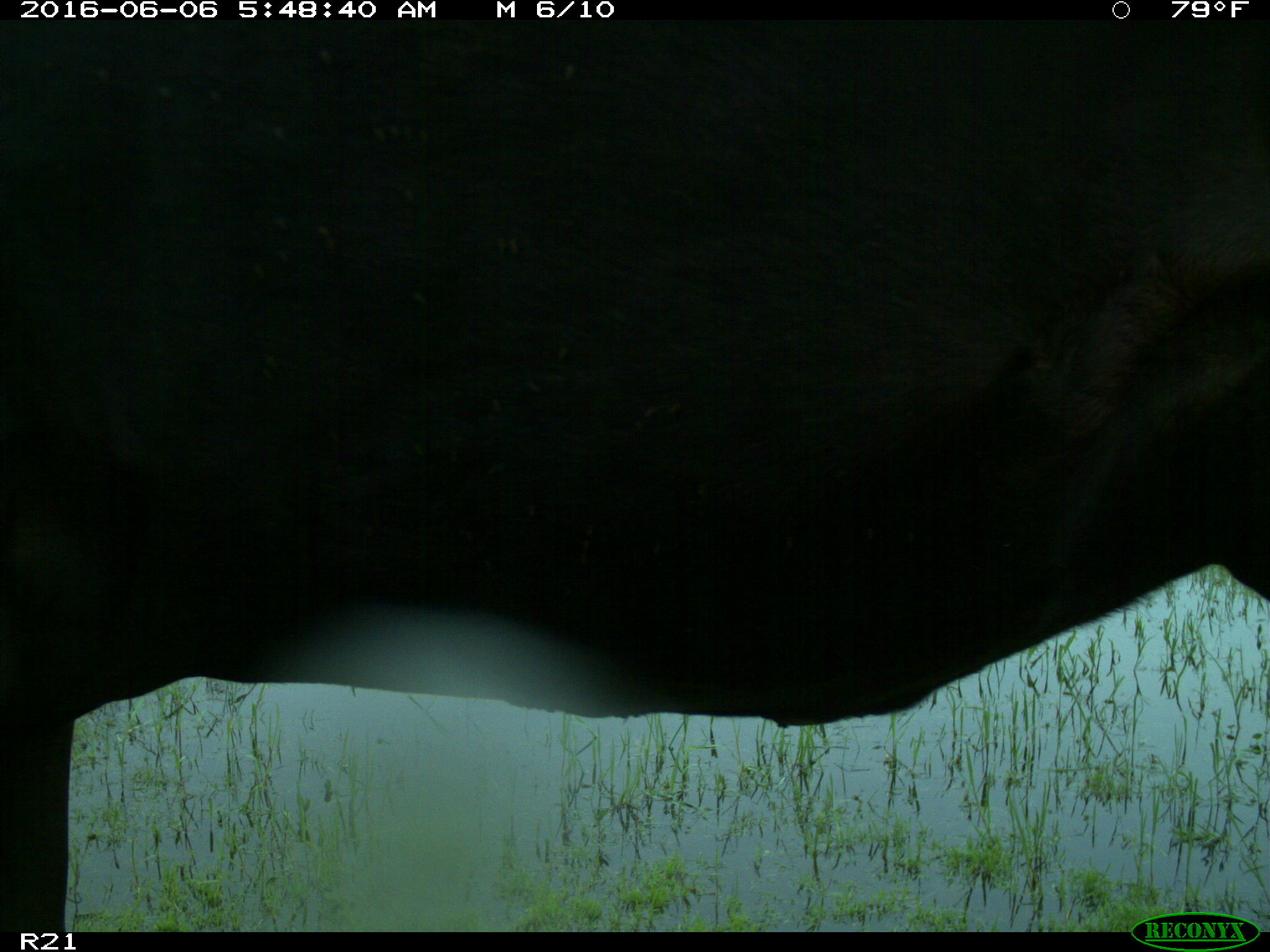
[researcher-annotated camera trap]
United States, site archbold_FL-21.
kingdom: Animalia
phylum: Chordata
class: Mammalia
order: Artiodactyla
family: Bovidae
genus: Bos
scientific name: Bos taurus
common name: domestic cow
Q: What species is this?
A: Bos taurus (domestic cow).